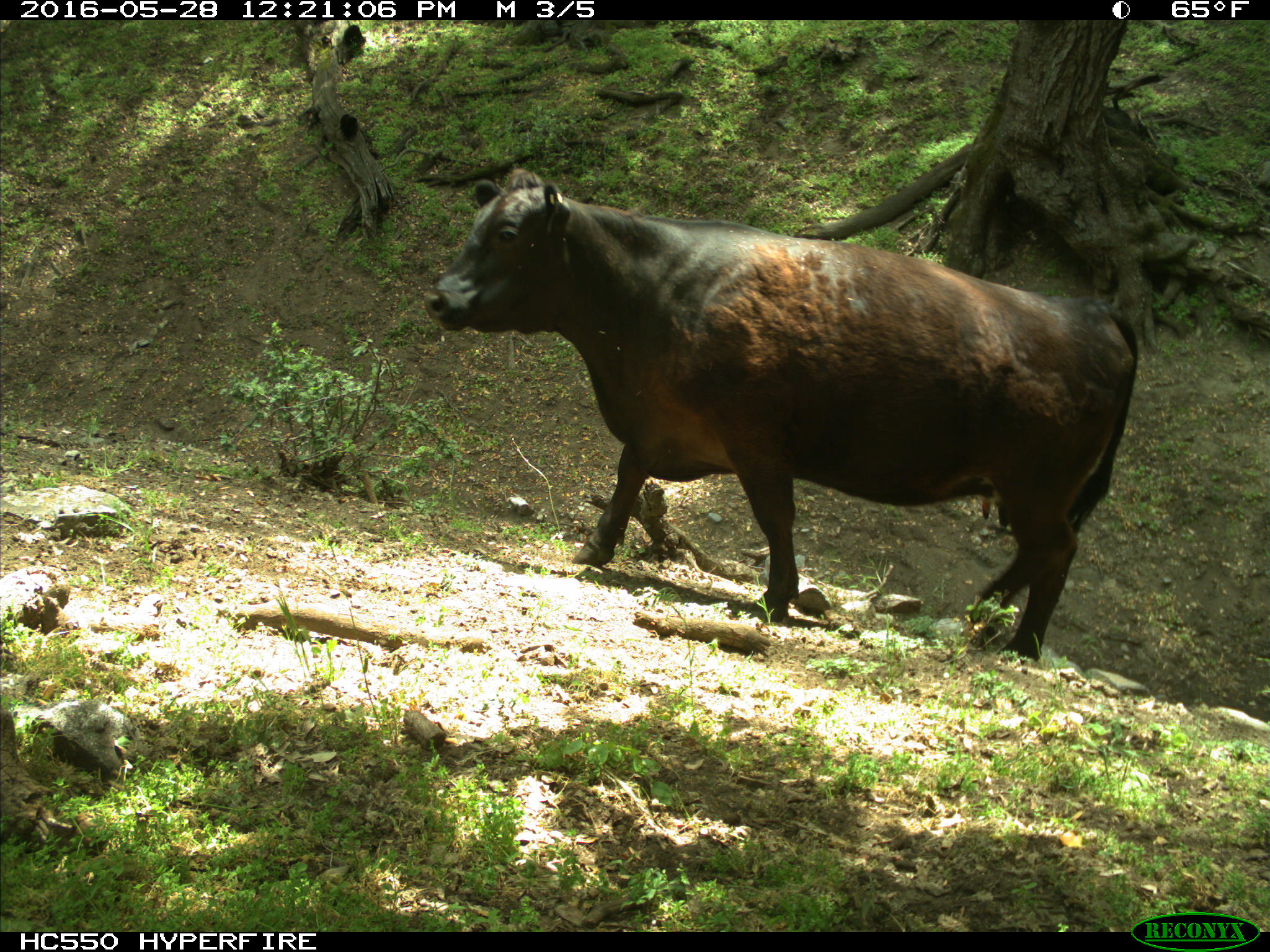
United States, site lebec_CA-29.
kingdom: Animalia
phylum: Chordata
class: Mammalia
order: Artiodactyla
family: Bovidae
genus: Bos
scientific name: Bos taurus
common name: domestic cow